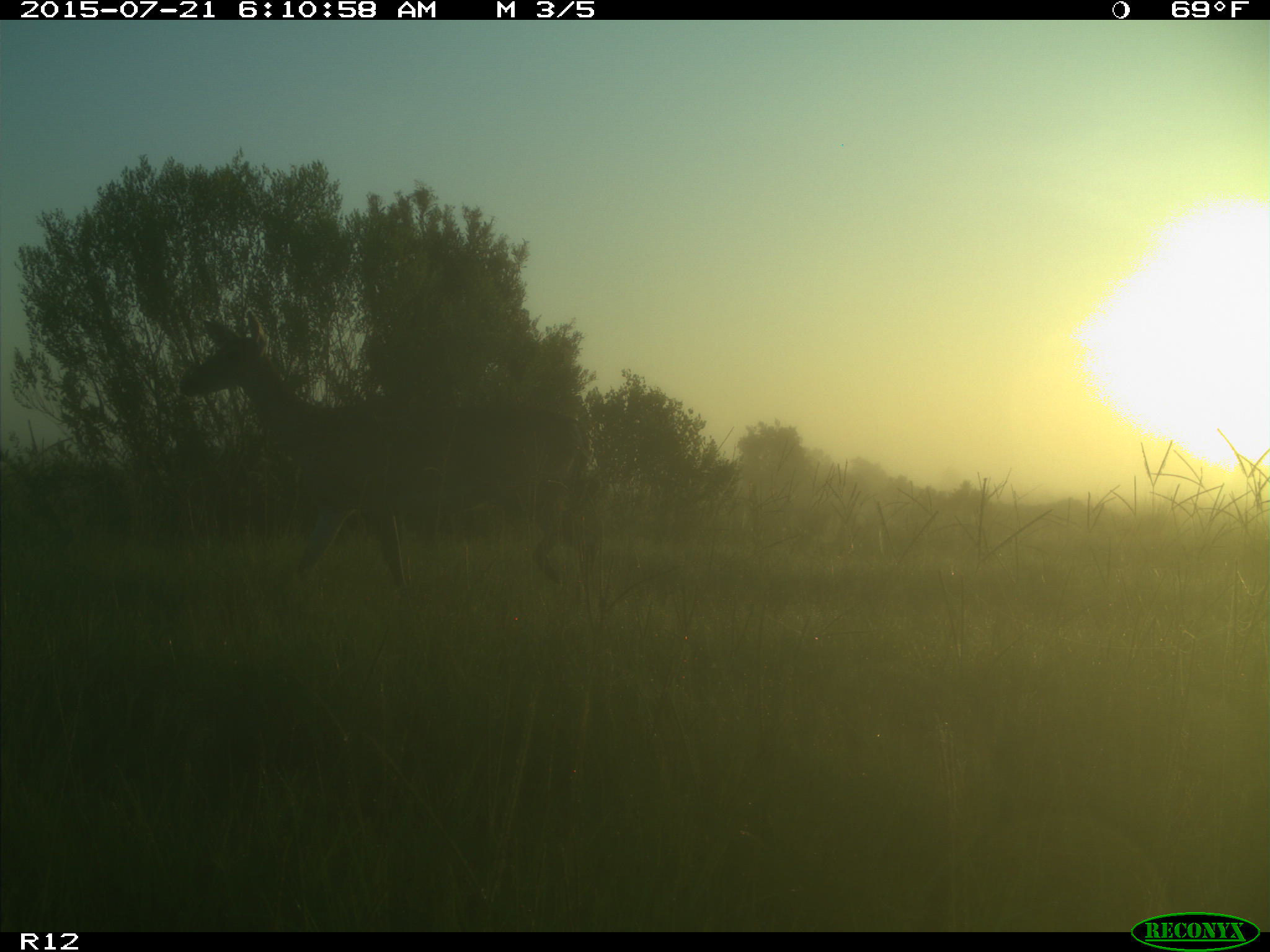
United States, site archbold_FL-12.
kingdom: Animalia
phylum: Chordata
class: Mammalia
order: Artiodactyla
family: Cervidae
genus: Odocoileus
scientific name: Odocoileus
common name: deer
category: unidentified deer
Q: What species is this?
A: Unidentified deer (deer) (Odocoileus).